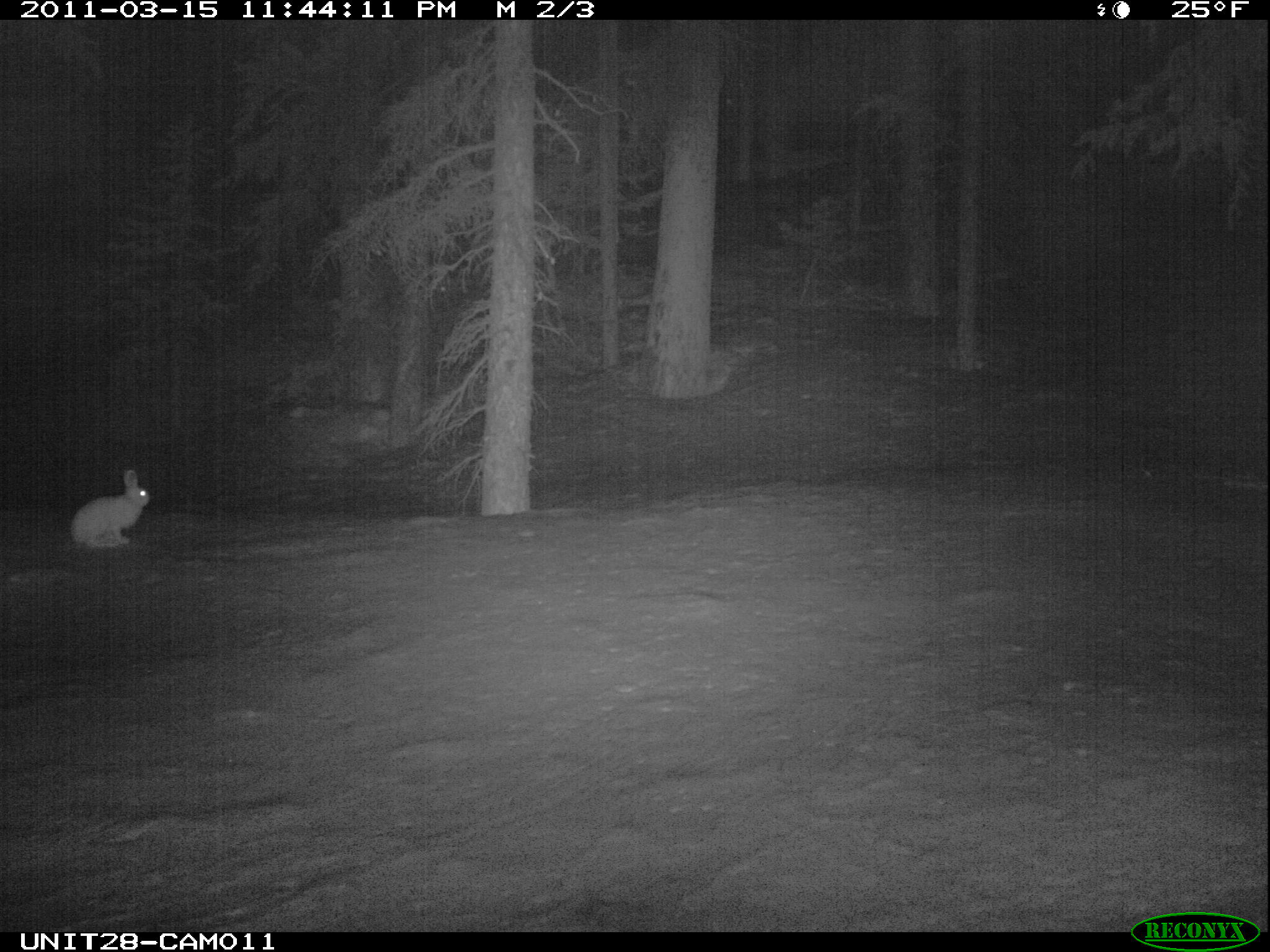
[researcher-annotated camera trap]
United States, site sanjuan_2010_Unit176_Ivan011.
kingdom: Animalia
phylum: Chordata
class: Mammalia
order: Lagomorpha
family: Leporidae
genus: Lepus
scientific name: Lepus americanus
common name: snowshoe hare